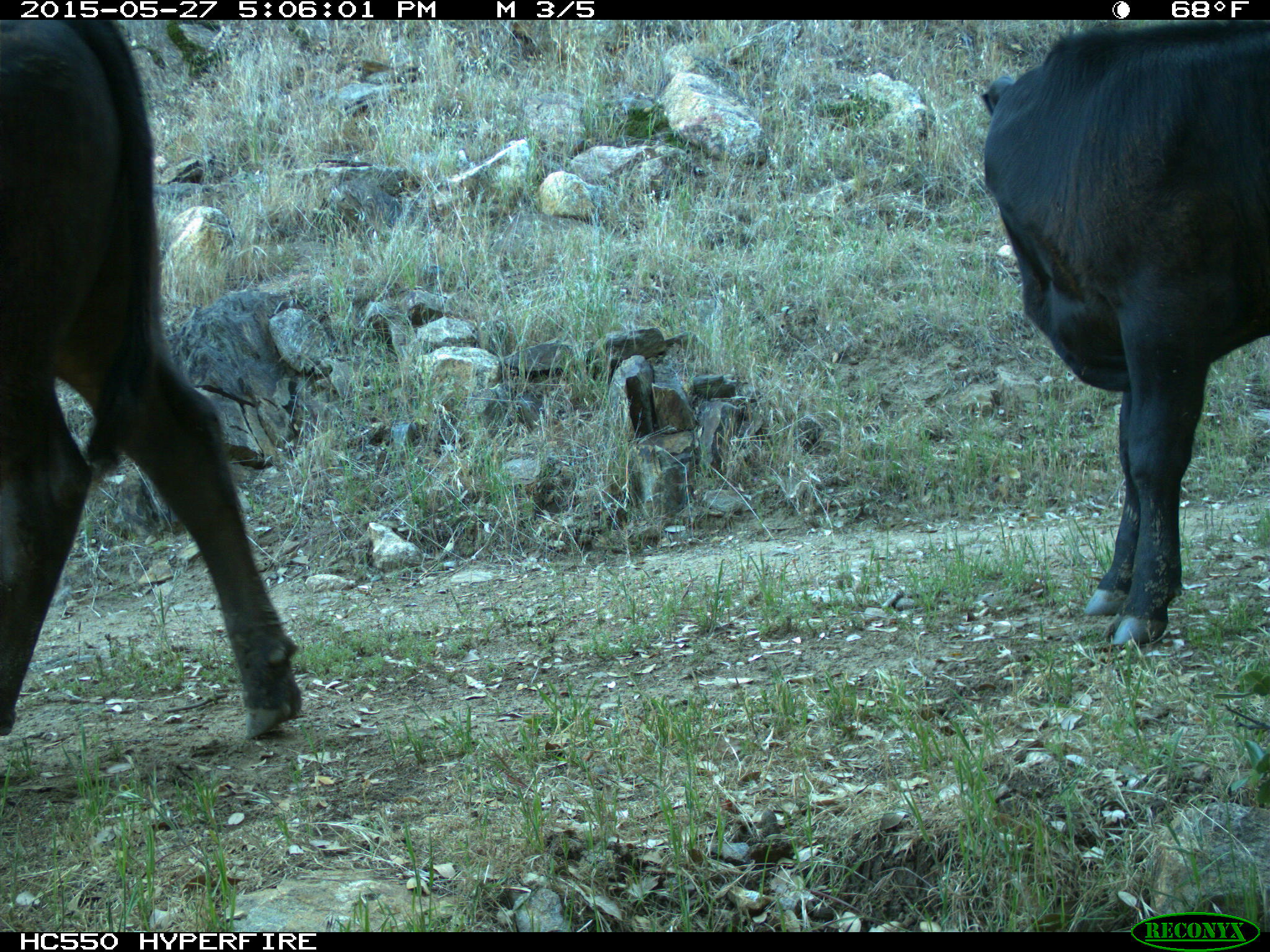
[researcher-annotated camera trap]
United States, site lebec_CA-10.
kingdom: Animalia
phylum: Chordata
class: Mammalia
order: Artiodactyla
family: Bovidae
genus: Bos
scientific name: Bos taurus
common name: domestic cow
Bos taurus (domestic cow).